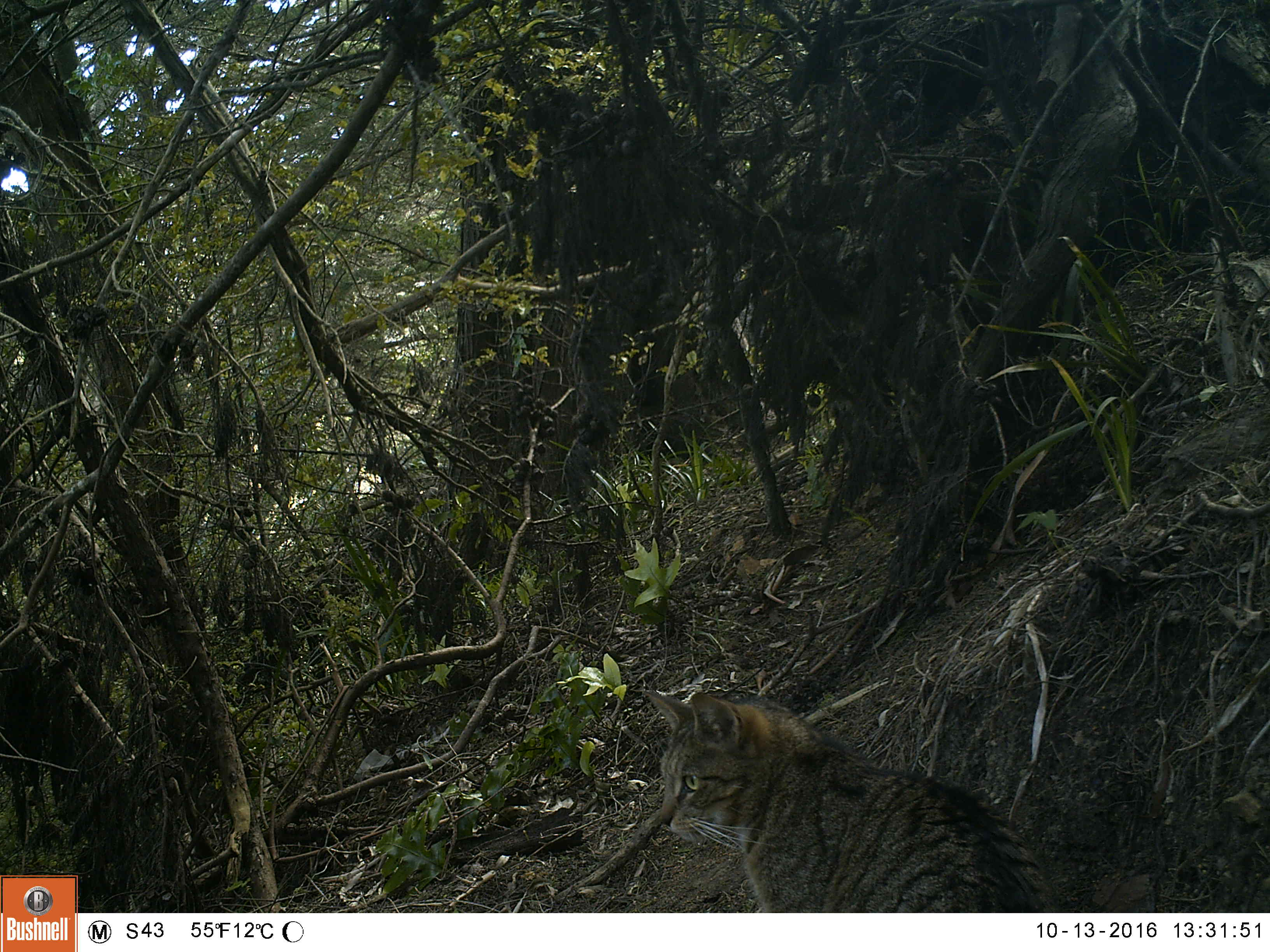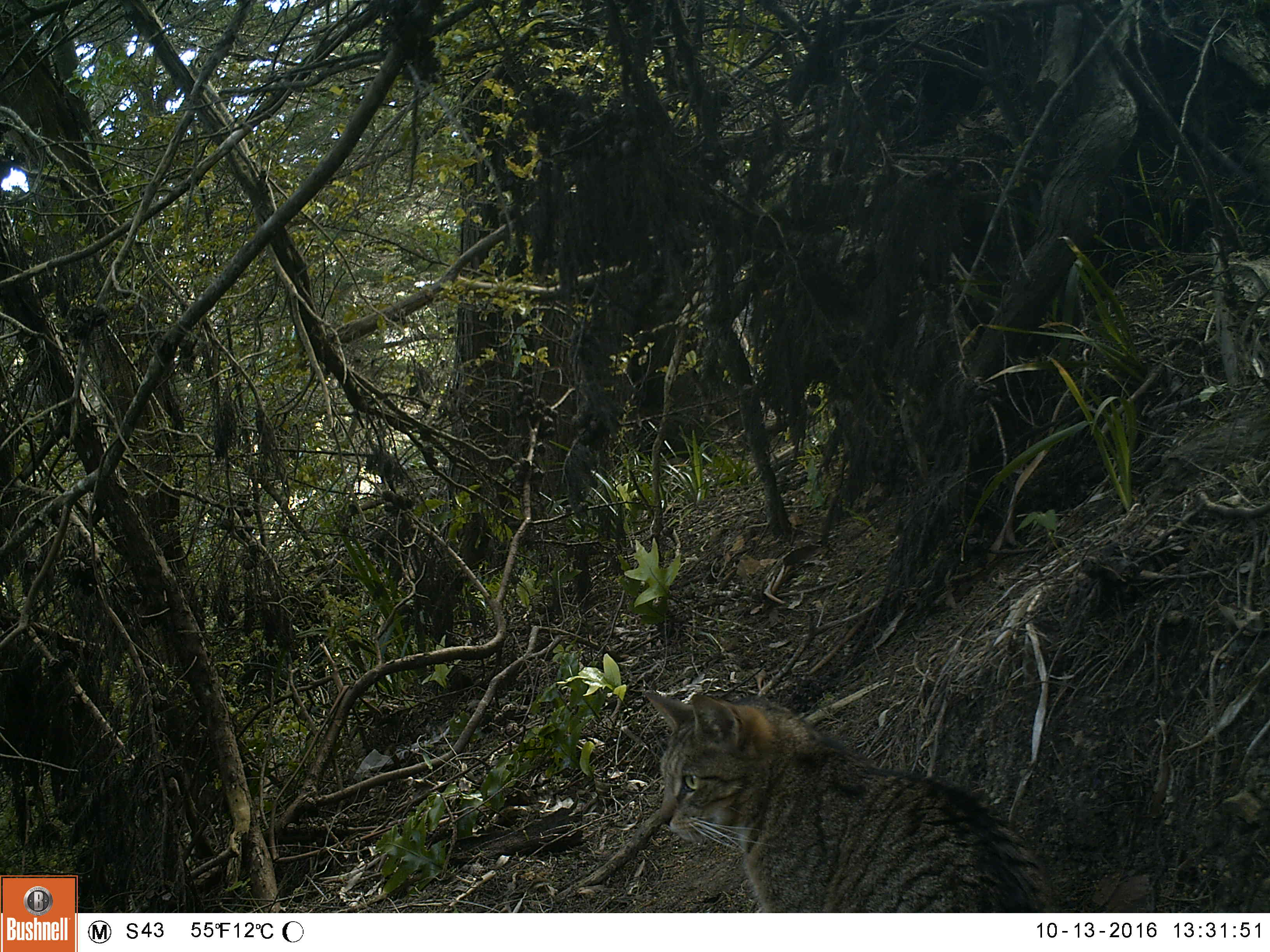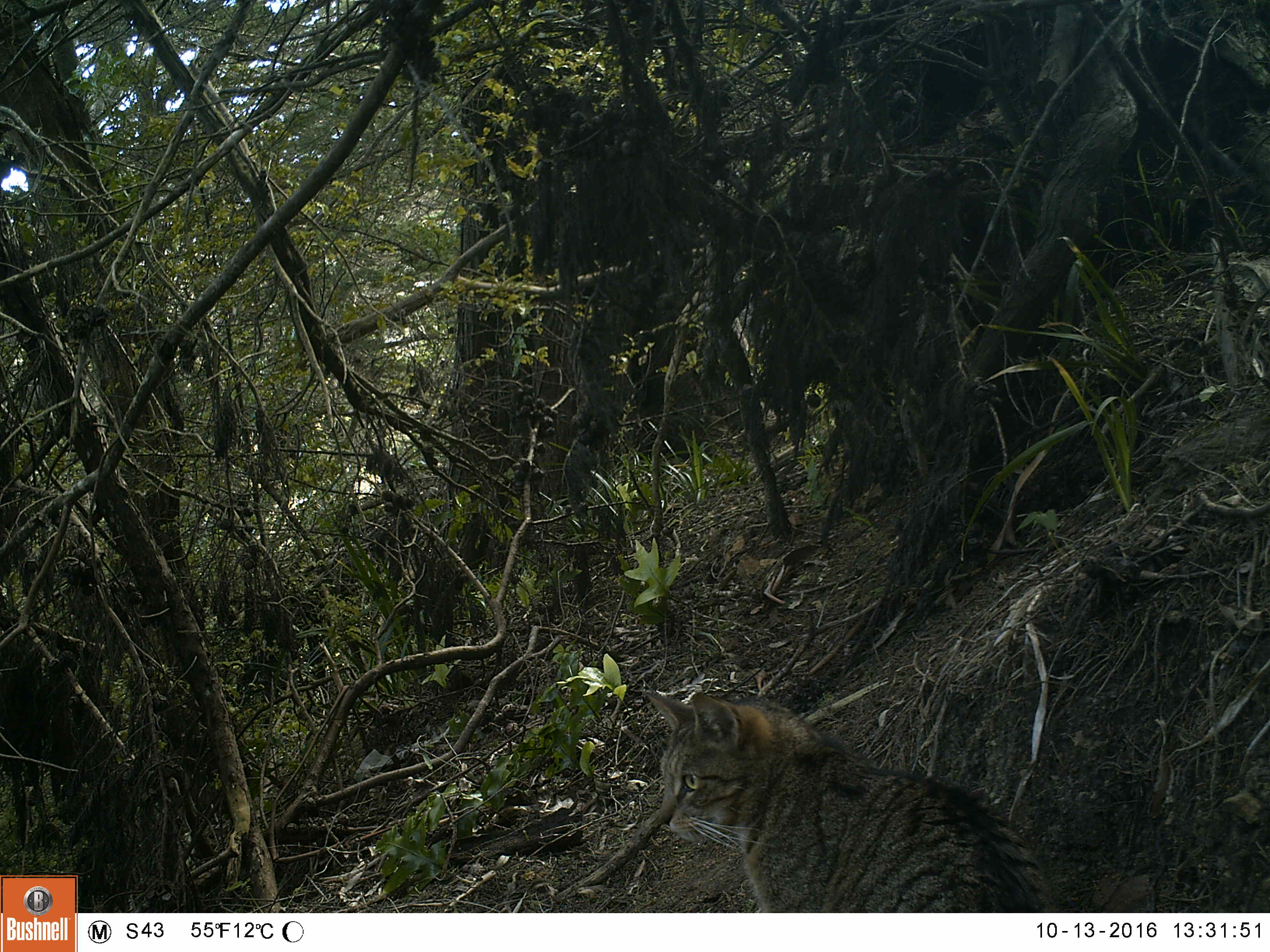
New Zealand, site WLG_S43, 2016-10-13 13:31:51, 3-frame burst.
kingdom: Animalia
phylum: Chordata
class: Mammalia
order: Carnivora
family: Felidae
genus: Felis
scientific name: Felis catus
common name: domestic cat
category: cat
Cat (domestic cat) (Felis catus).